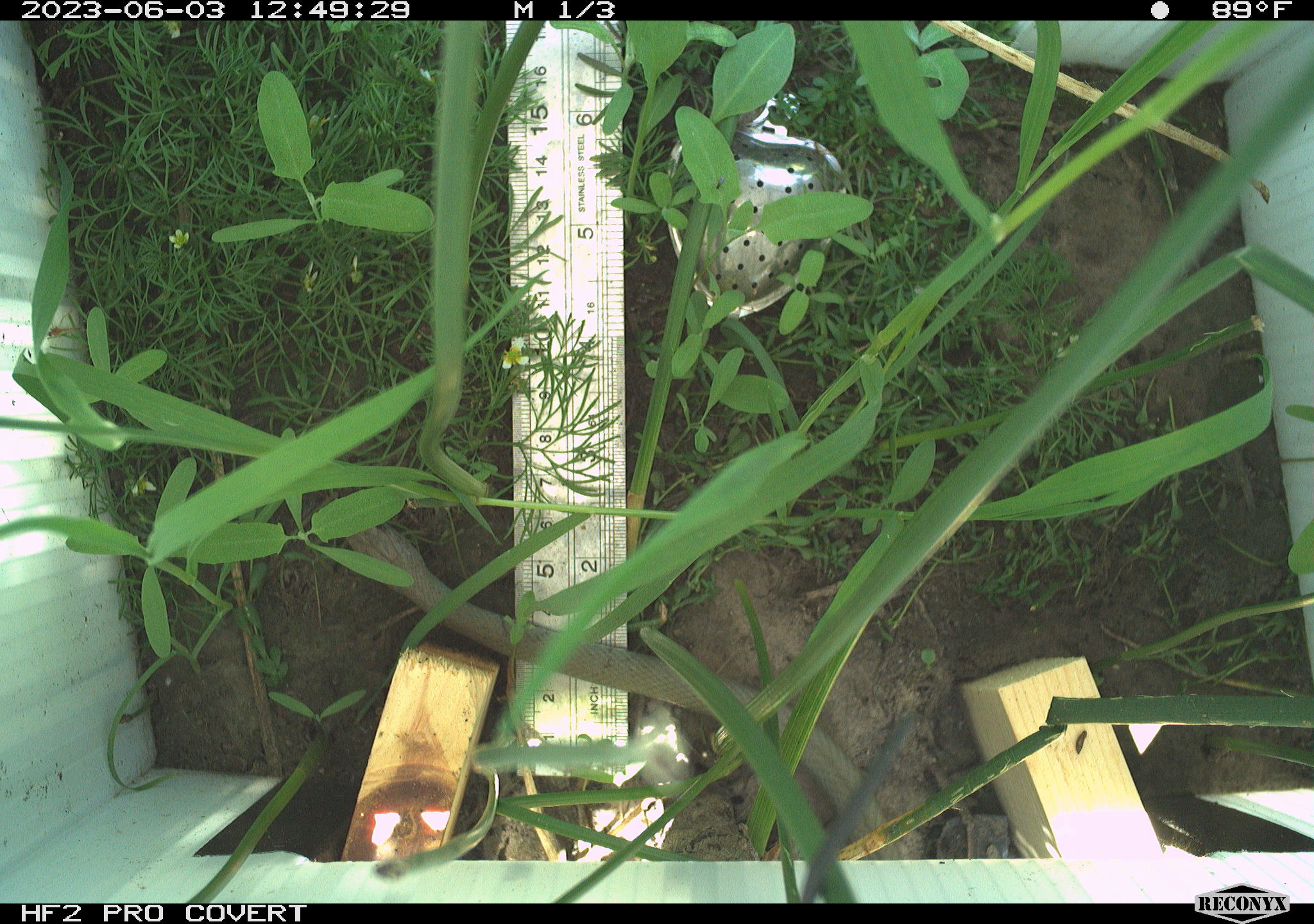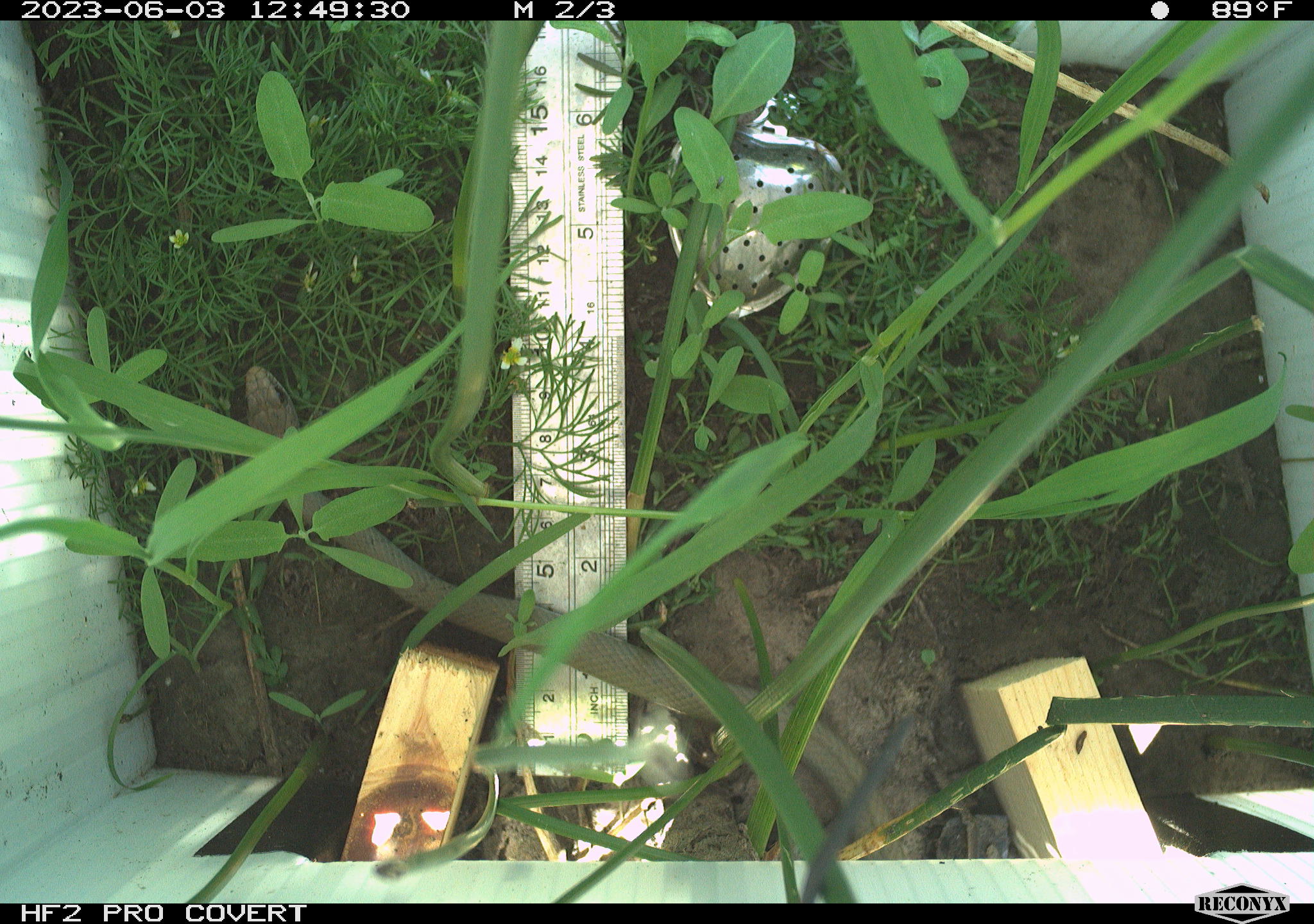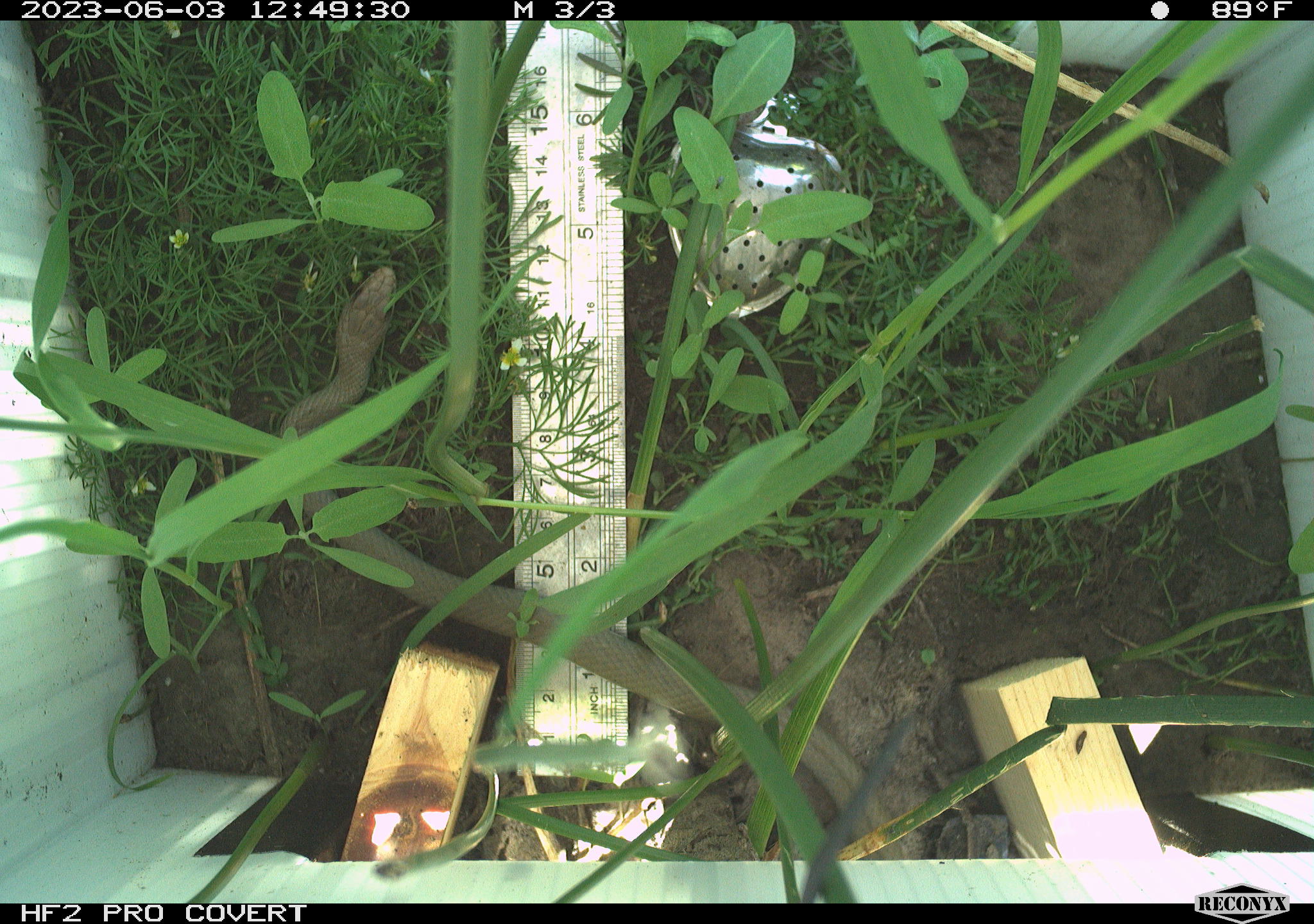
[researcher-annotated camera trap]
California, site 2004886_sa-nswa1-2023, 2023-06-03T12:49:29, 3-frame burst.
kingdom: Animalia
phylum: Chordata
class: Reptilia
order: Squamata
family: Colubridae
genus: Coluber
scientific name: Coluber constrictor mormon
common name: western yellow-bellied racer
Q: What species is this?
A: Western yellow-bellied racer (Coluber constrictor mormon).